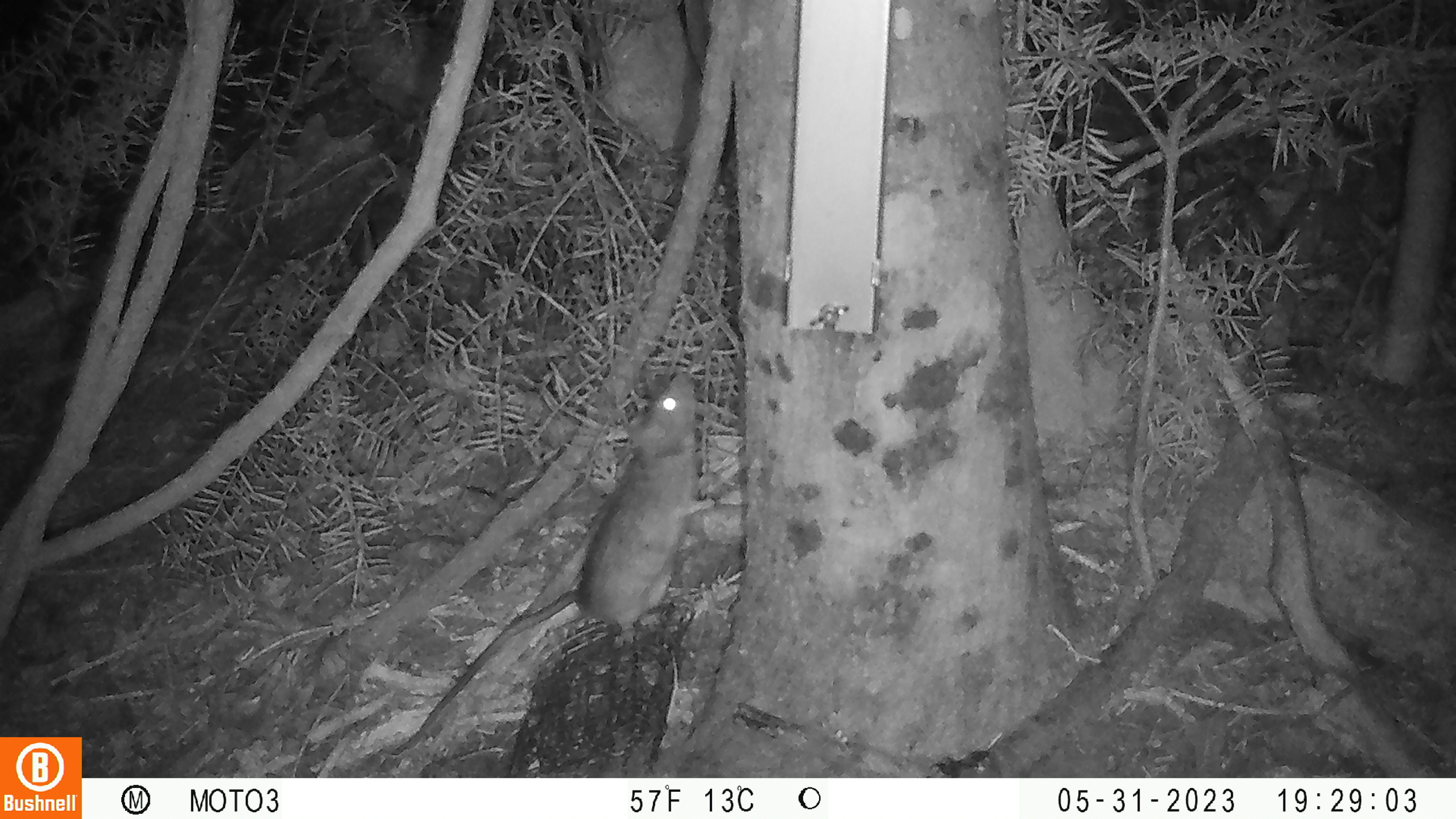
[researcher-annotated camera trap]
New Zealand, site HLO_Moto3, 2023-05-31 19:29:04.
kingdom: Animalia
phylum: Chordata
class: Mammalia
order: Rodentia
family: Muridae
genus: Rattus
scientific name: Rattus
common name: rat